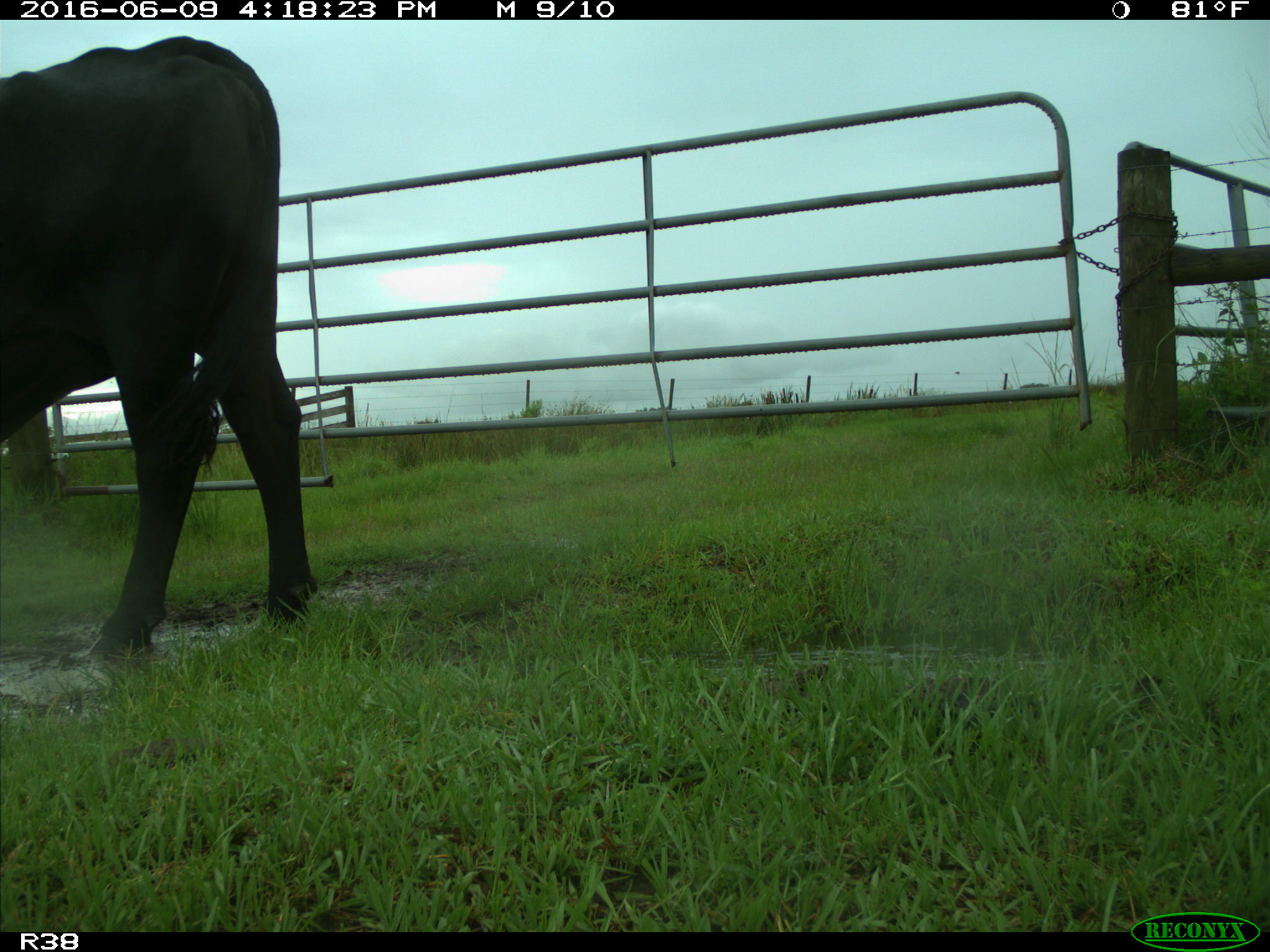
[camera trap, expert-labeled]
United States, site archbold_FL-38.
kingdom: Animalia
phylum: Chordata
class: Mammalia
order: Artiodactyla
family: Bovidae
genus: Bos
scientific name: Bos taurus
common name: domestic cow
Bos taurus (domestic cow).